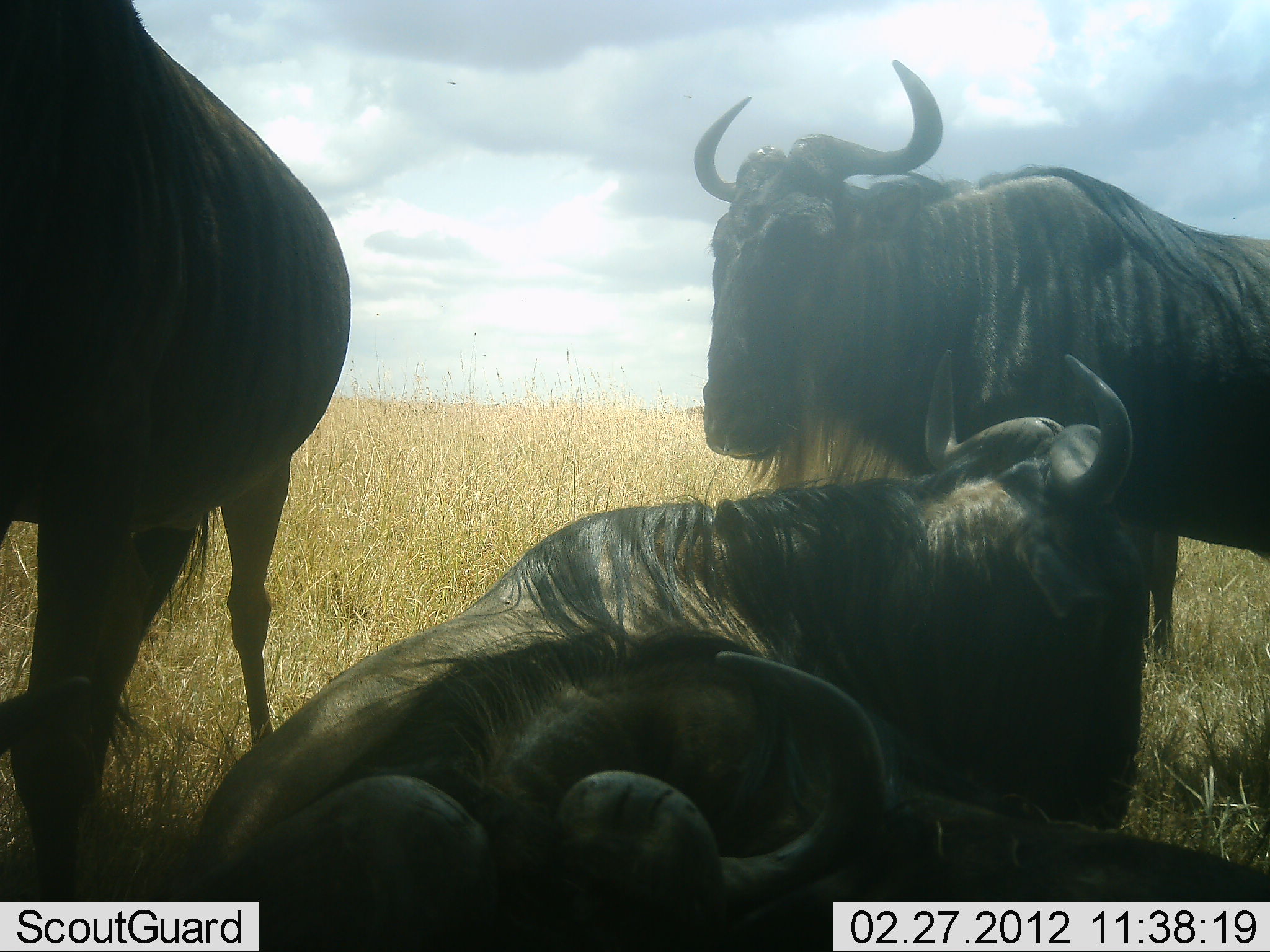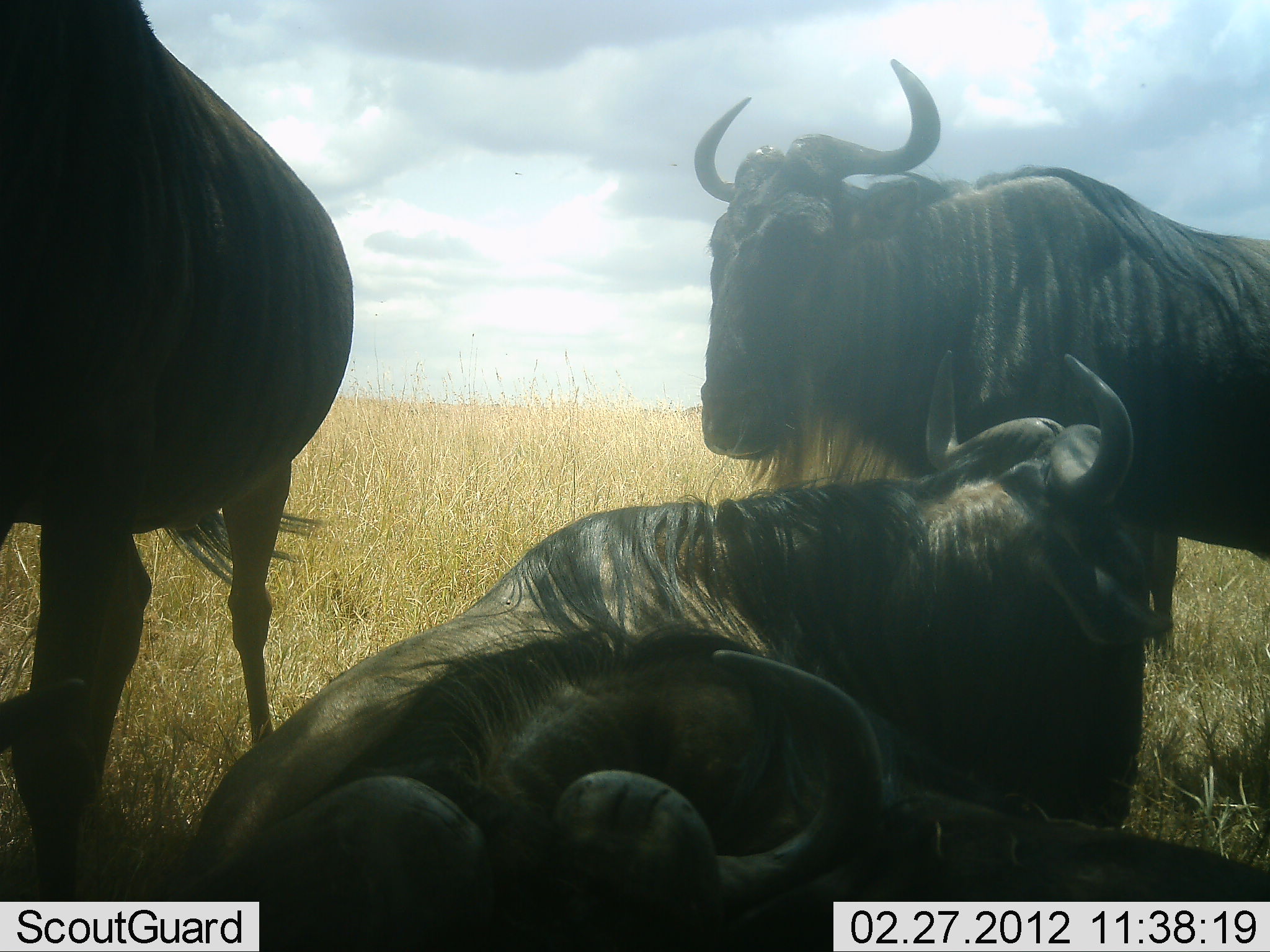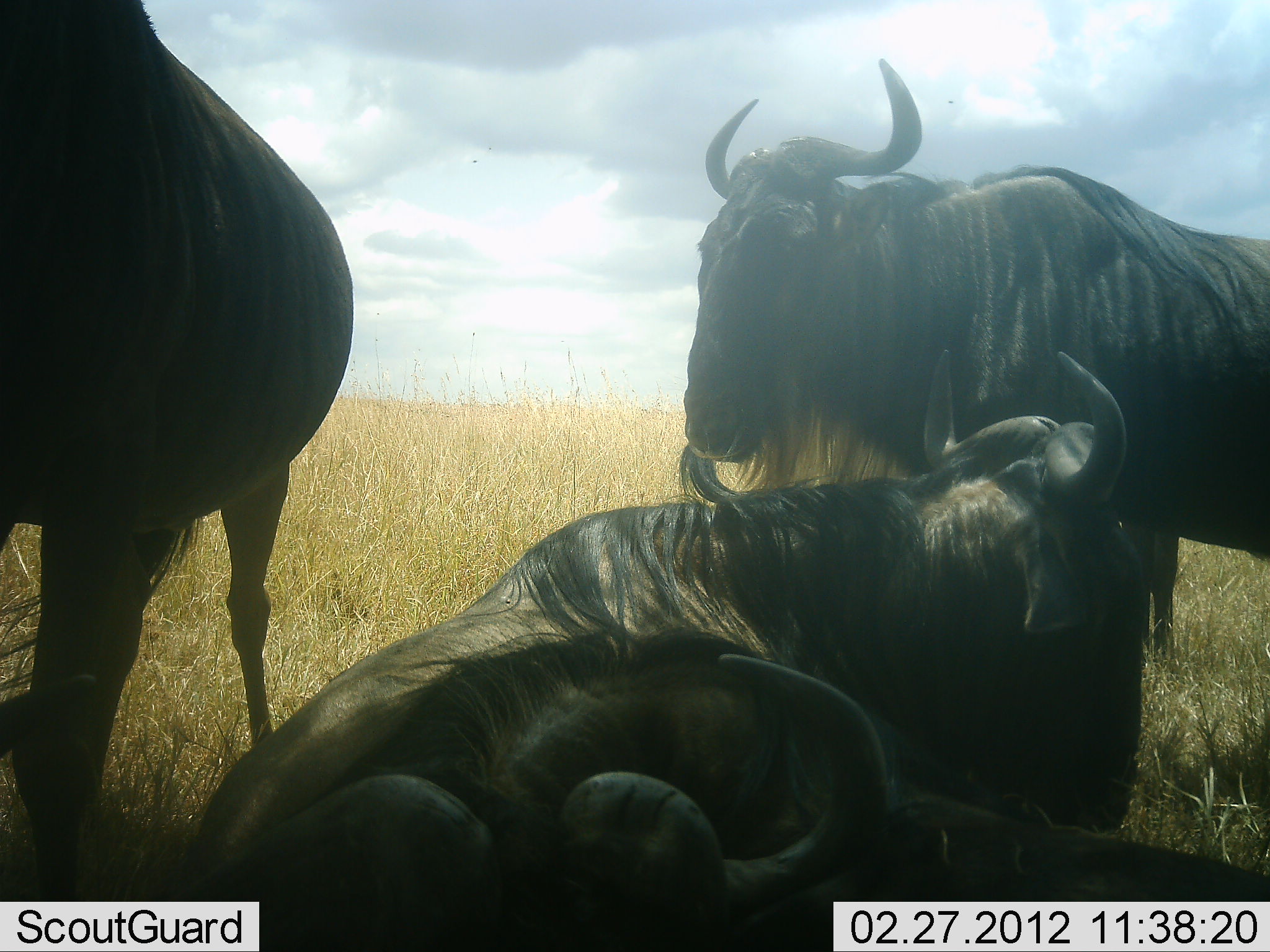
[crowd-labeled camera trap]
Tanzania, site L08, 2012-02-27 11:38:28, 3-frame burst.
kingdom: Animalia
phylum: Chordata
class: Mammalia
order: Artiodactyla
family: Bovidae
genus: Connochaetes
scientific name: Connochaetes taurinus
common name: blue wildebeest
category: wildebeest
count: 4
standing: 77%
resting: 92%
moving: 8%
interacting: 0%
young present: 0%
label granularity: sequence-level